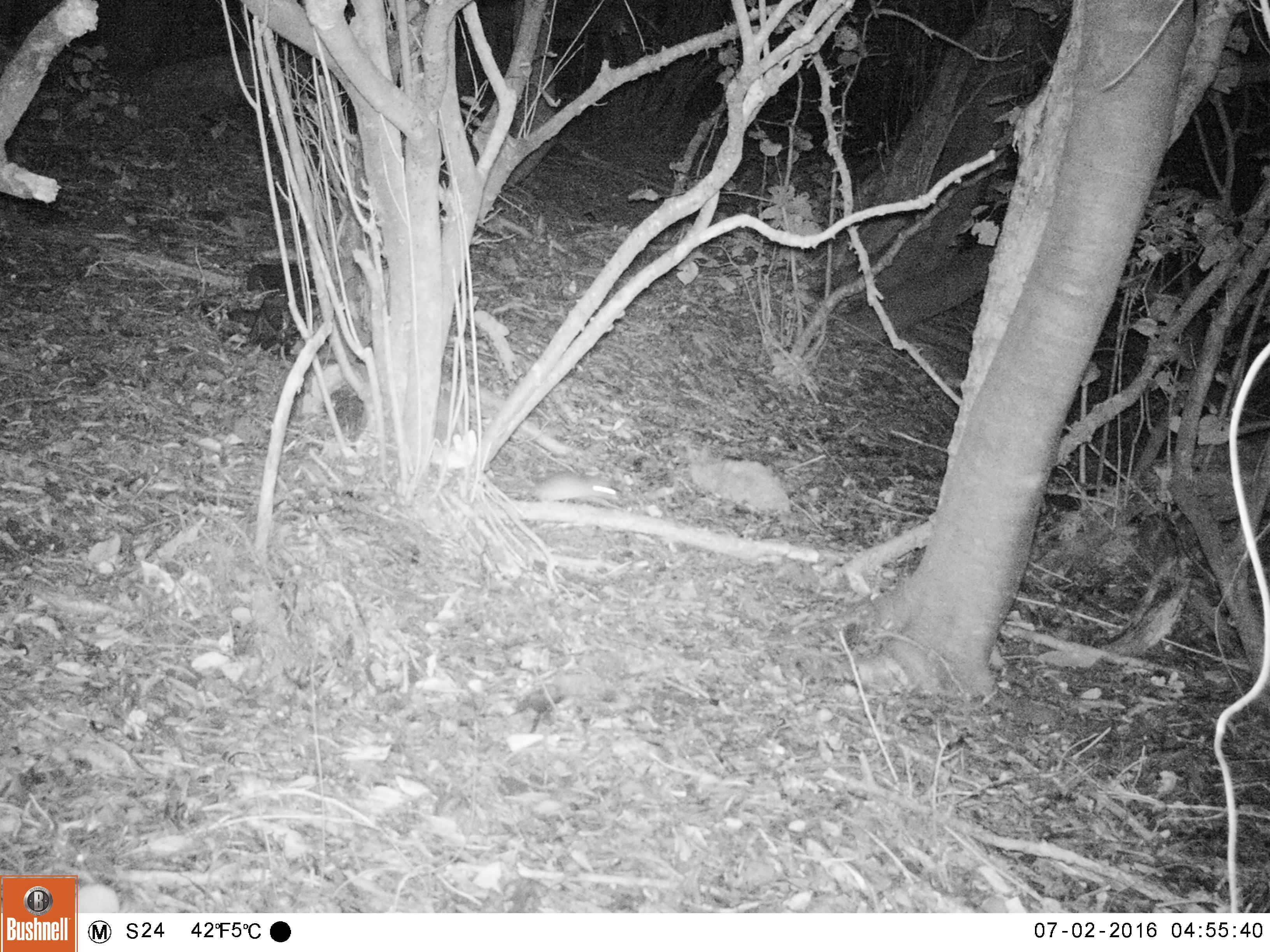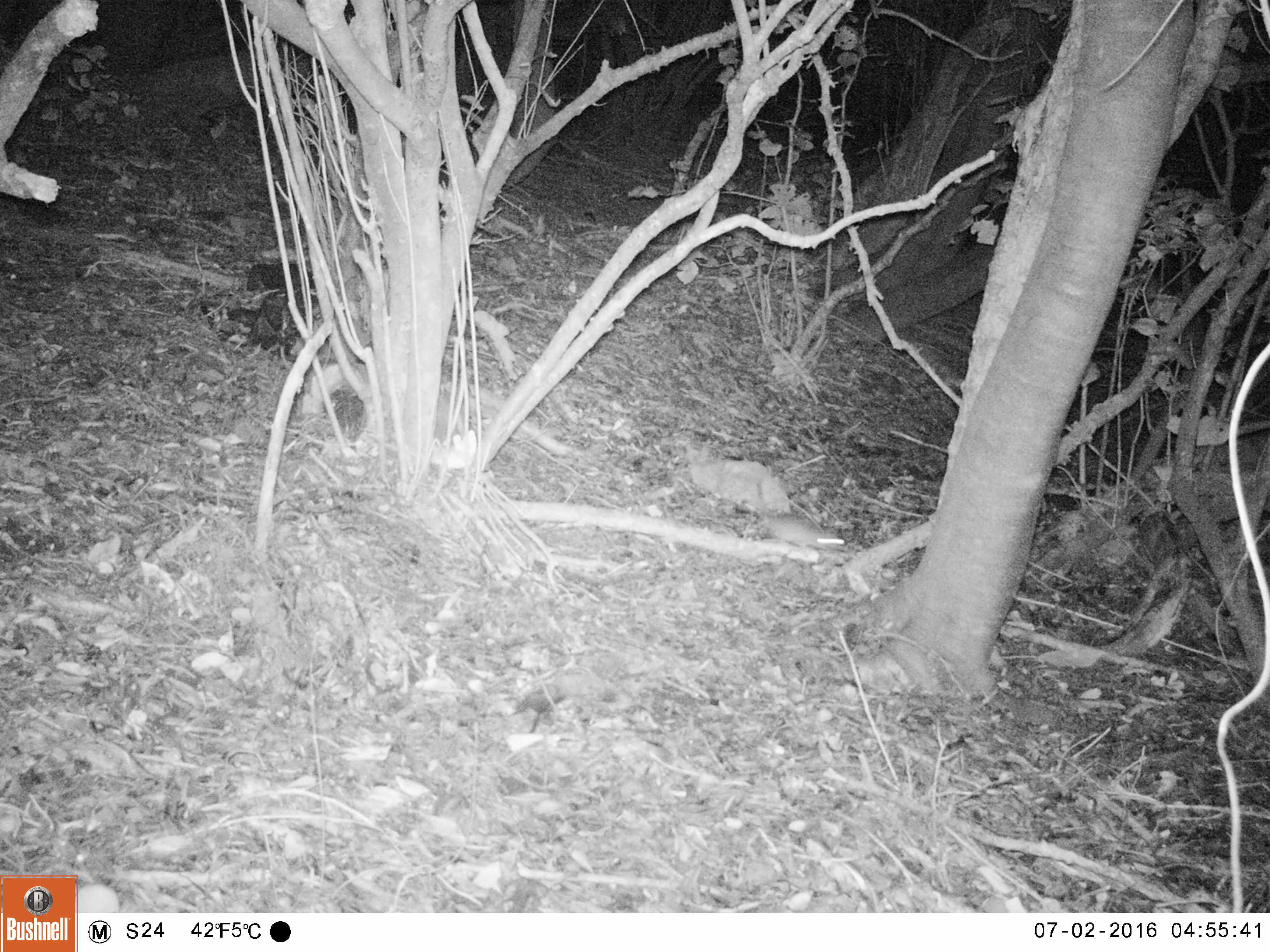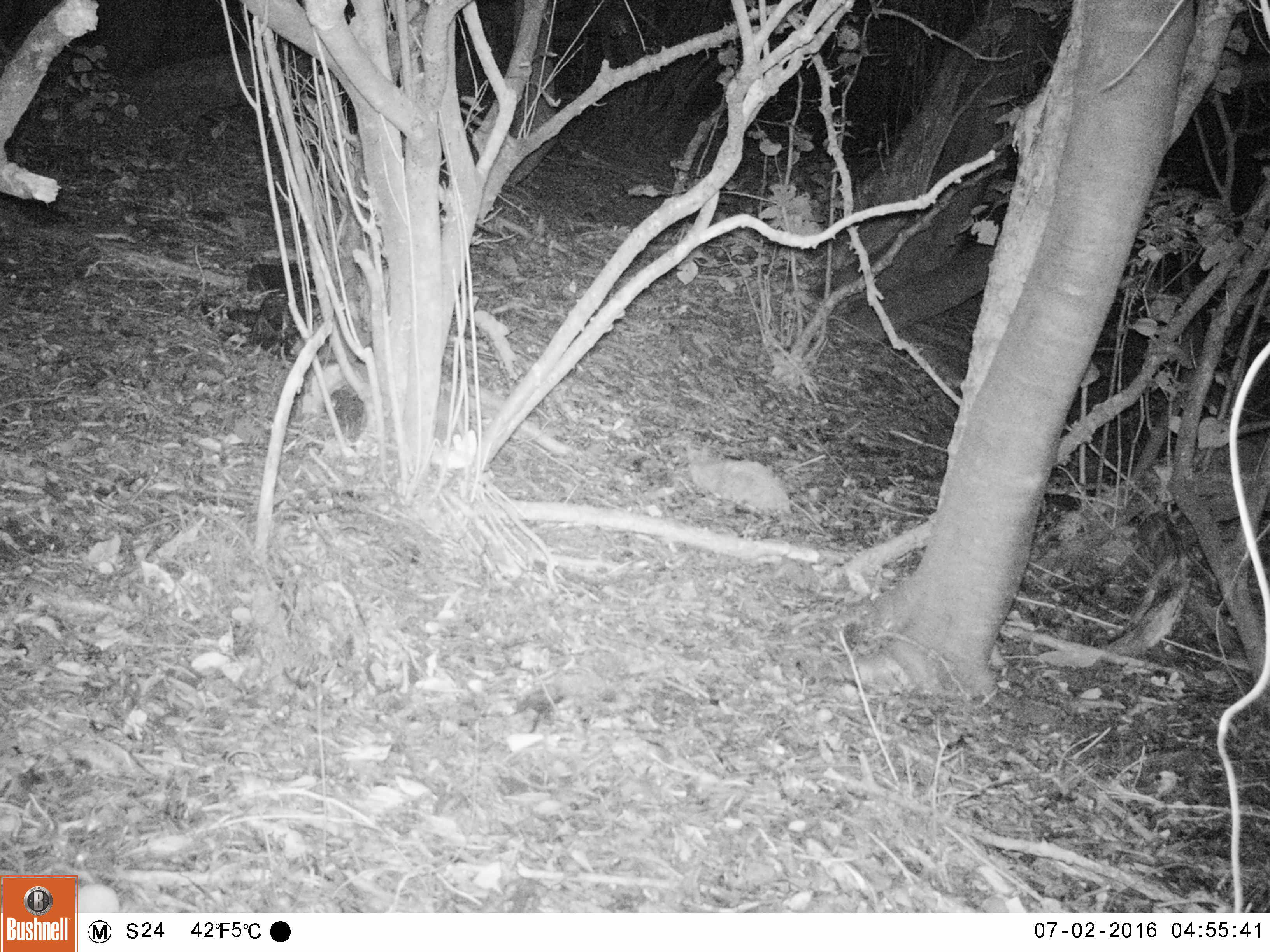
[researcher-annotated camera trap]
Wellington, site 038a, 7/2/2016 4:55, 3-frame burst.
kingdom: Animalia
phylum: Chordata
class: Mammalia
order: Rodentia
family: Muridae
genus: Rattus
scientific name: Rattus rattus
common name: ship rat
Ship rat (Rattus rattus).